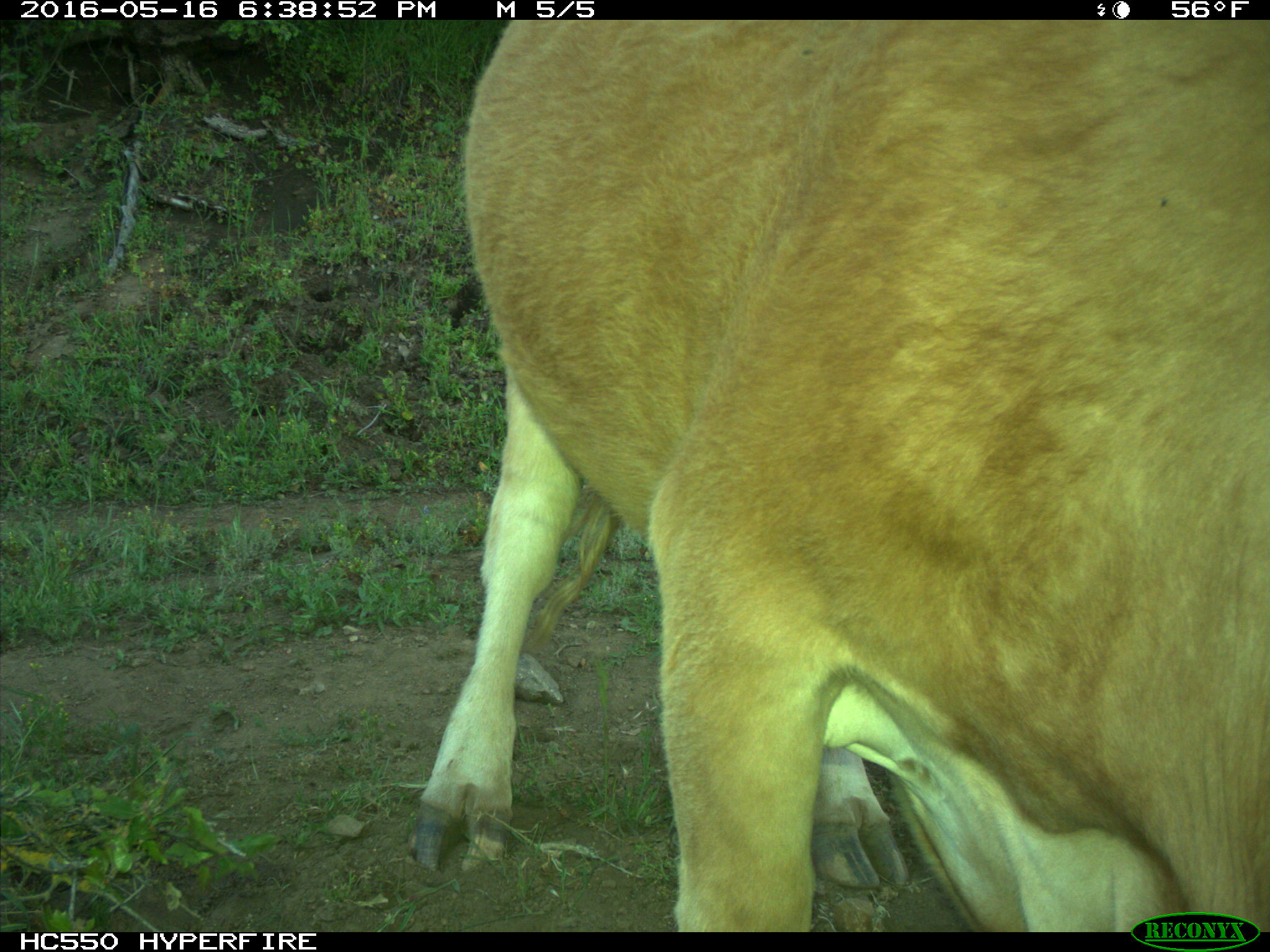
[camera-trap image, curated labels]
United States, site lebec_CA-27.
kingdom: Animalia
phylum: Chordata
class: Mammalia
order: Artiodactyla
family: Bovidae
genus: Bos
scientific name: Bos taurus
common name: domestic cow